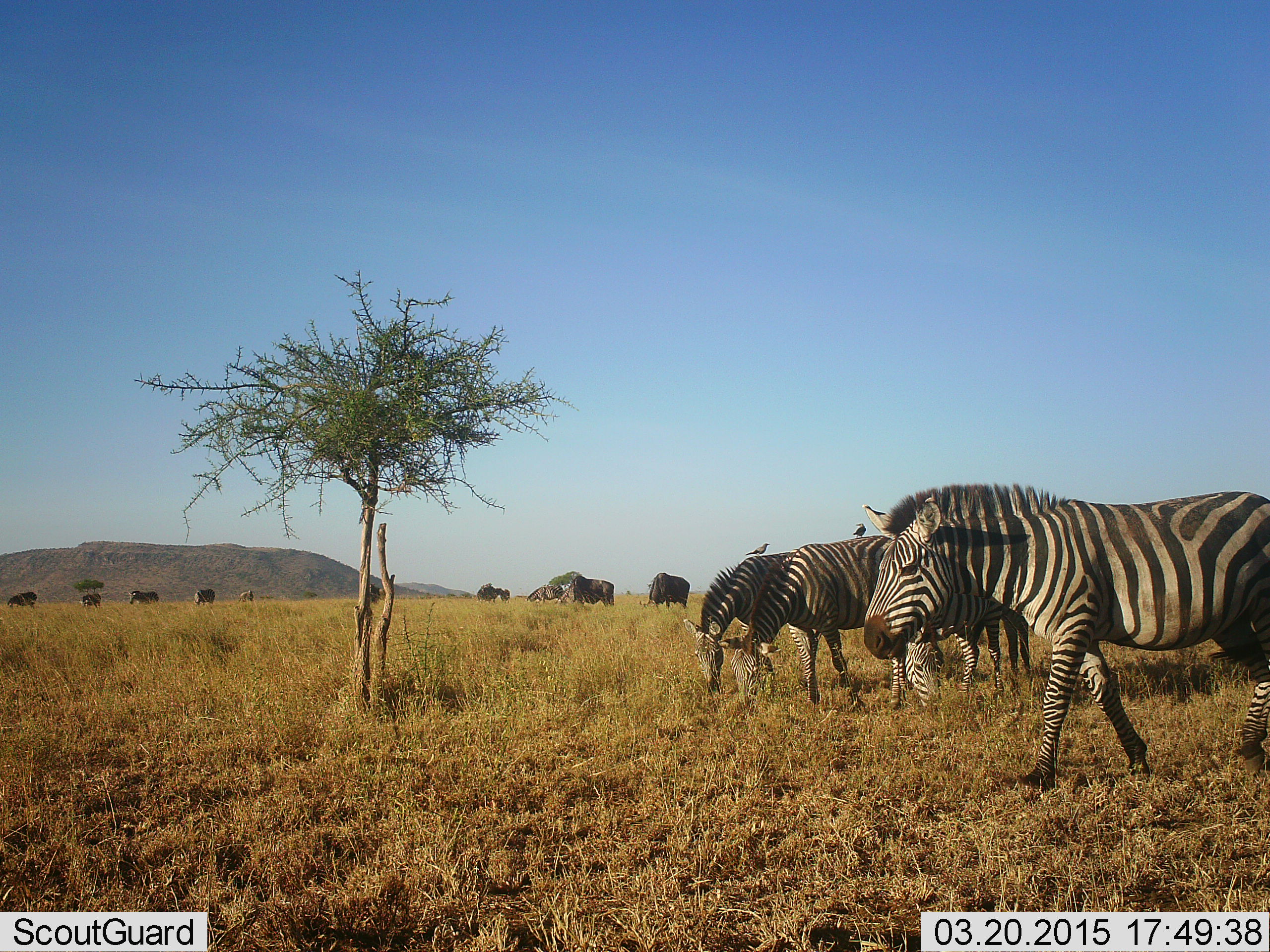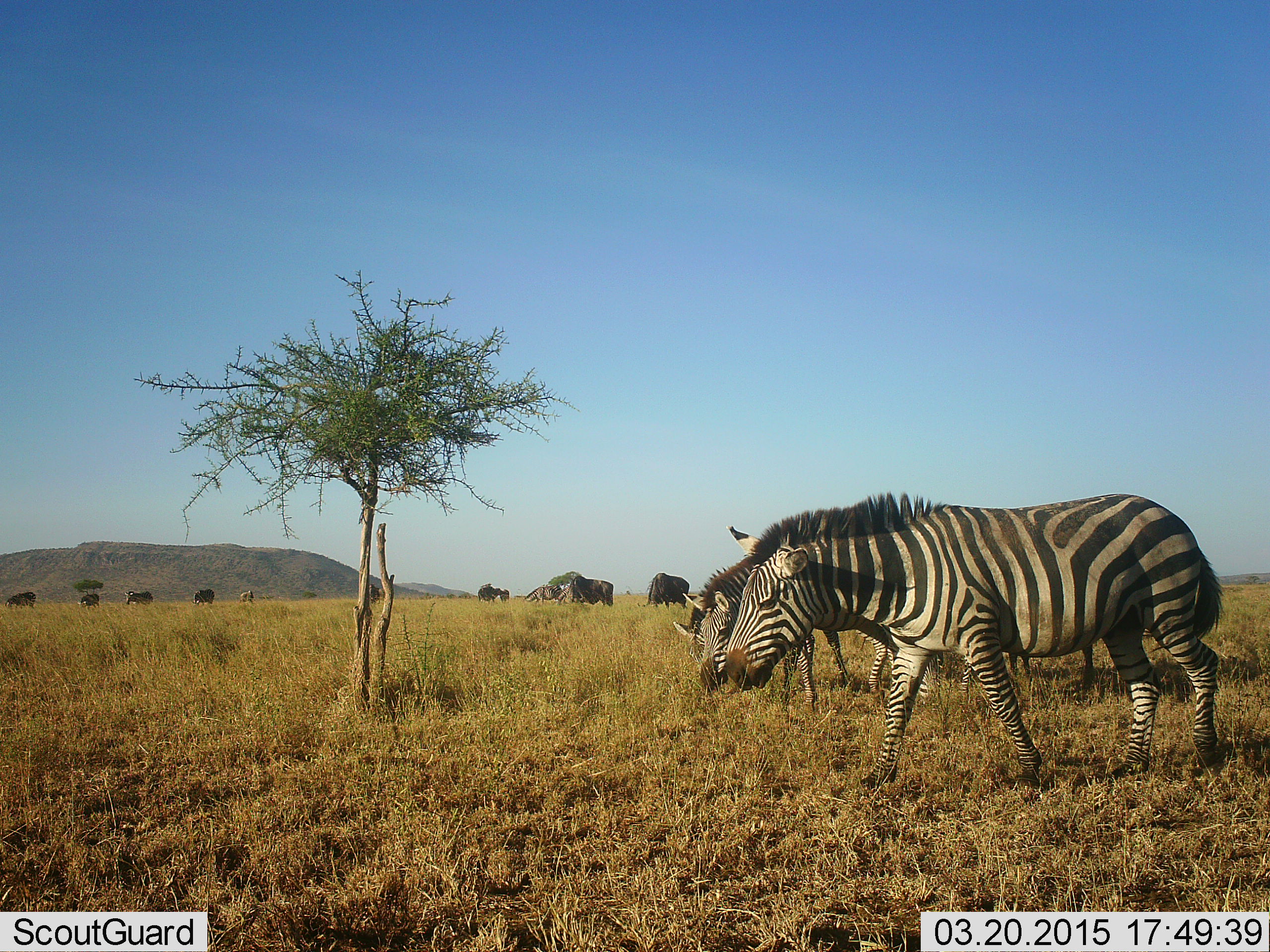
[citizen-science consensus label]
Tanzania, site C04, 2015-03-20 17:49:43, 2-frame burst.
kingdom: Animalia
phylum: Chordata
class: Mammalia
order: Artiodactyla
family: Bovidae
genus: Connochaetes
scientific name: Connochaetes taurinus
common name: blue wildebeest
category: wildebeest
Wildebeest (blue wildebeest) (Connochaetes taurinus), count 8. Behavior (volunteer vote fractions): standing 31%, resting 15%, moving 23%, interacting 0%. Young present (vote fraction): 0%. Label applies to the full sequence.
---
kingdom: Animalia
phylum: Chordata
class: Mammalia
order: Perissodactyla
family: Equidae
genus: Equus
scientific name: Equus quagga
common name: plains zebra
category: zebra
Zebra (plains zebra) (Equus quagga), count 4. Behavior (volunteer vote fractions): standing 26%, resting 0%, moving 74%, interacting 0%. Young present (vote fraction): 4%. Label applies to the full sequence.